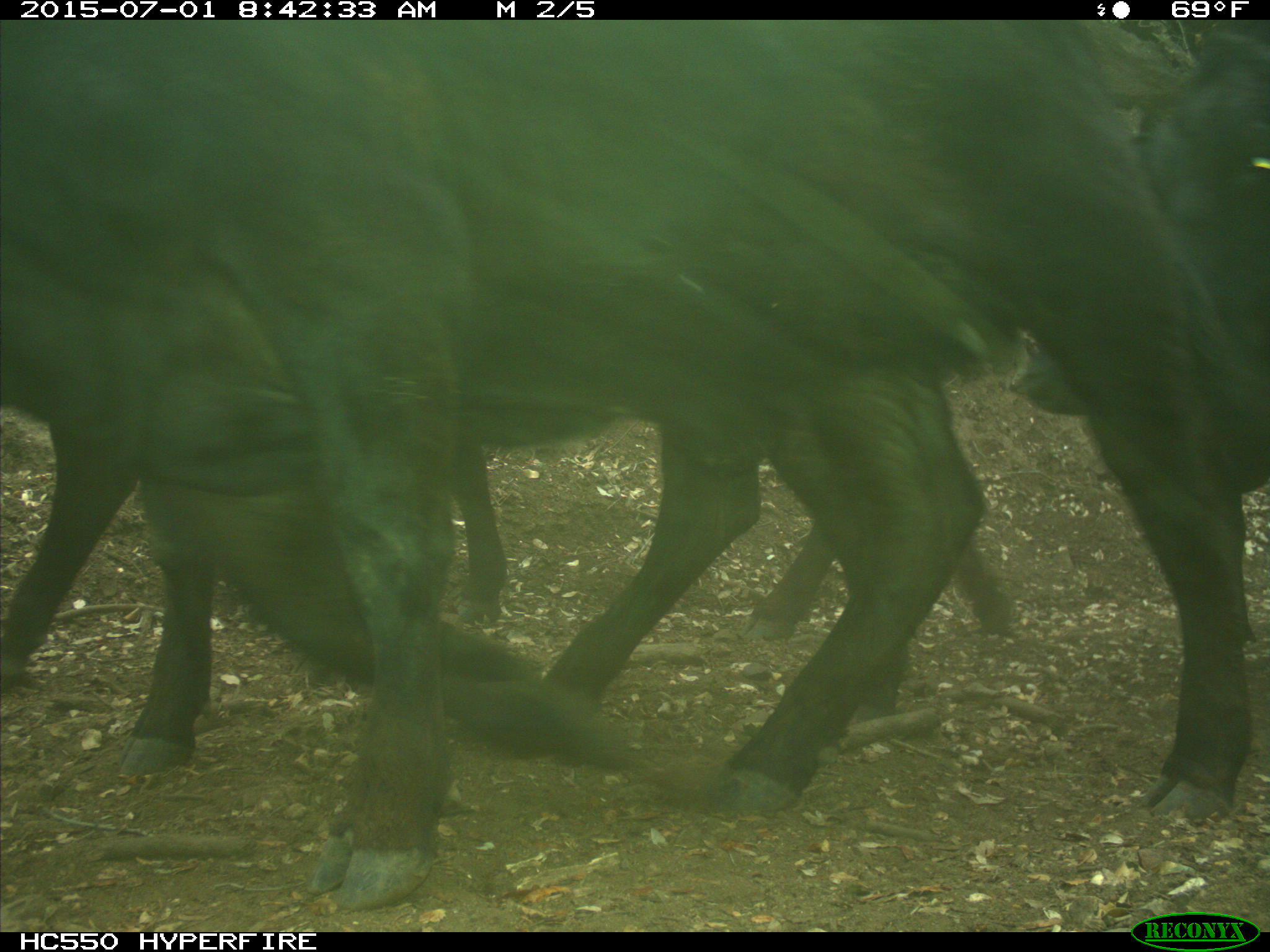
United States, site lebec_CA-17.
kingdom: Animalia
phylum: Chordata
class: Mammalia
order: Artiodactyla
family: Bovidae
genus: Bos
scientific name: Bos taurus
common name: domestic cow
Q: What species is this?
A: Bos taurus (domestic cow).